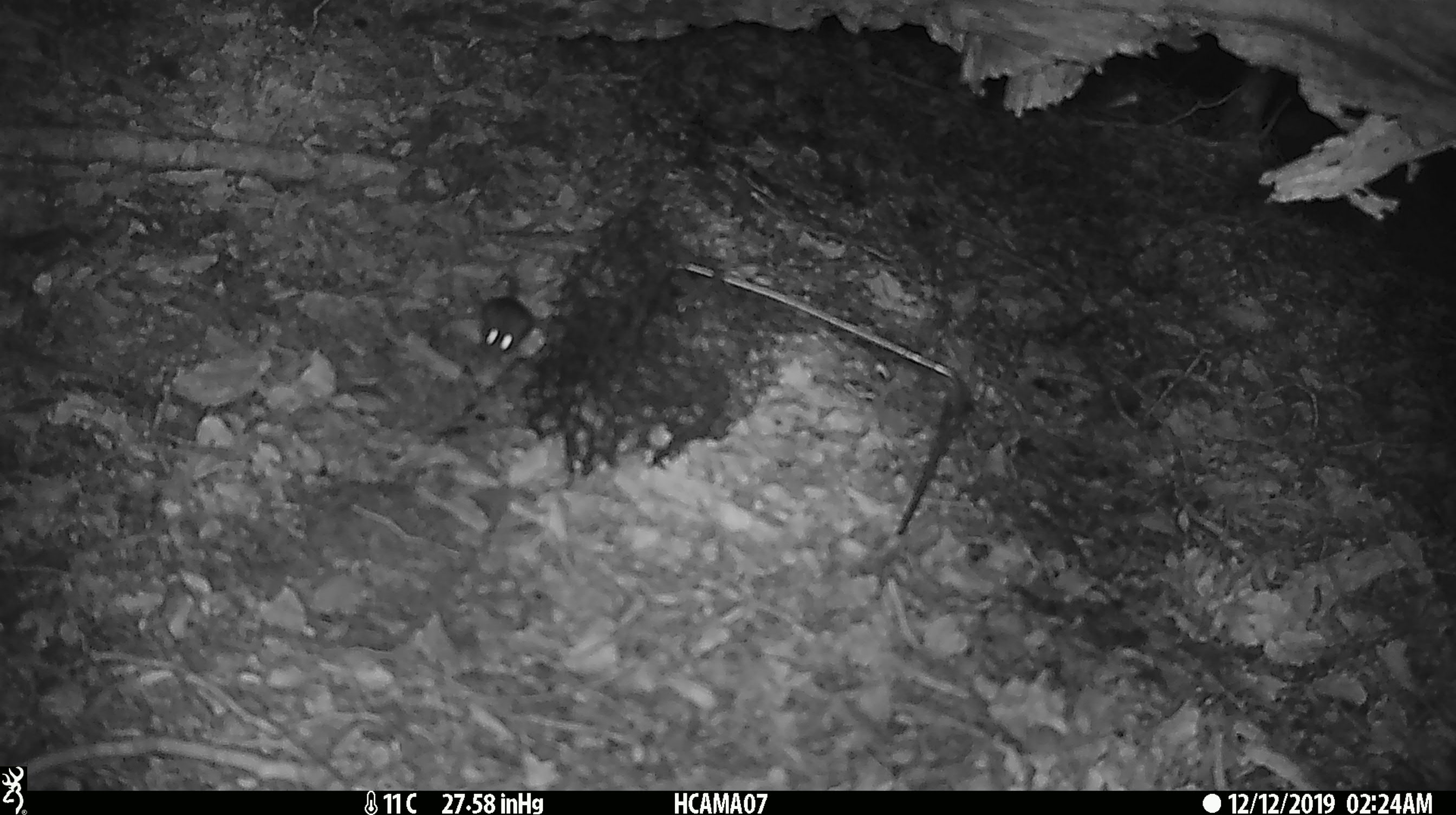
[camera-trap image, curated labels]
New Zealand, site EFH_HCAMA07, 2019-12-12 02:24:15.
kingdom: Animalia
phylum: Chordata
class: Mammalia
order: Rodentia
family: Muridae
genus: Mus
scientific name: Mus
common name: mouse